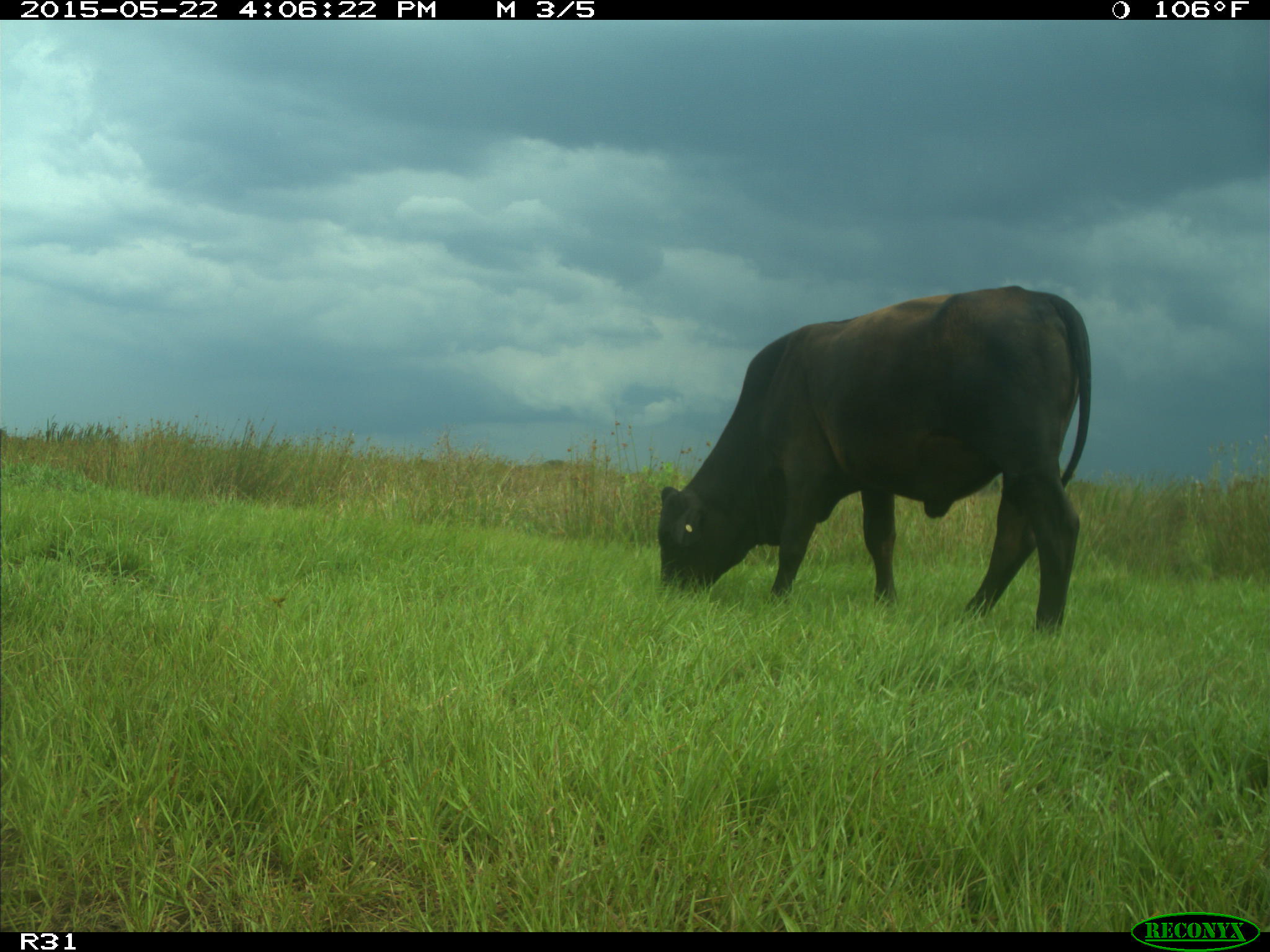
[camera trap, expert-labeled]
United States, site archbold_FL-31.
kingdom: Animalia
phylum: Chordata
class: Mammalia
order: Artiodactyla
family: Bovidae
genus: Bos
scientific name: Bos taurus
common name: domestic cow